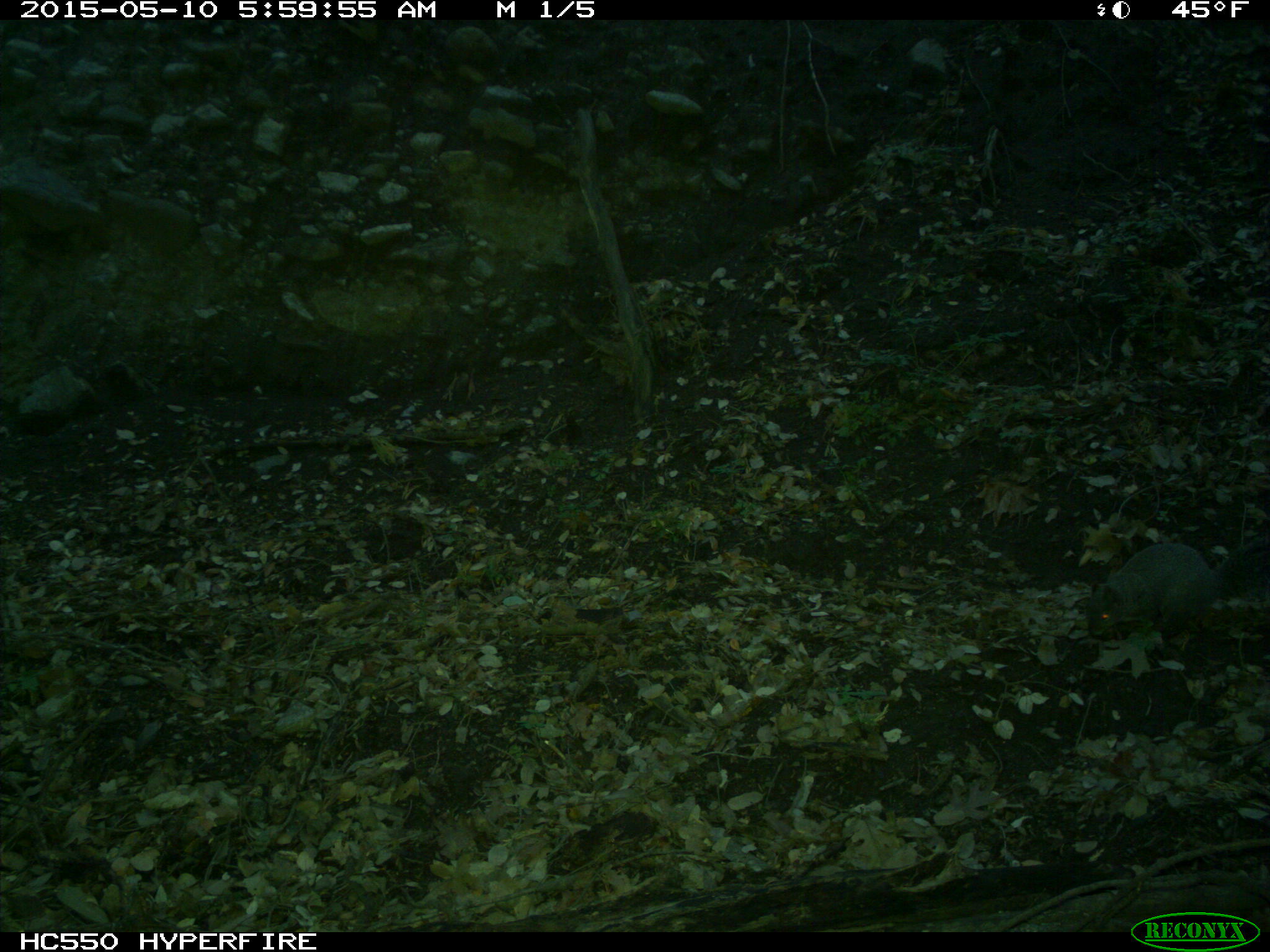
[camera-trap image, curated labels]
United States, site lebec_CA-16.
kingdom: Animalia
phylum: Chordata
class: Mammalia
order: Rodentia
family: Sciuridae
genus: Sciurus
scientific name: Sciurus carolinensis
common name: eastern gray squirrel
Sciurus carolinensis (eastern gray squirrel).